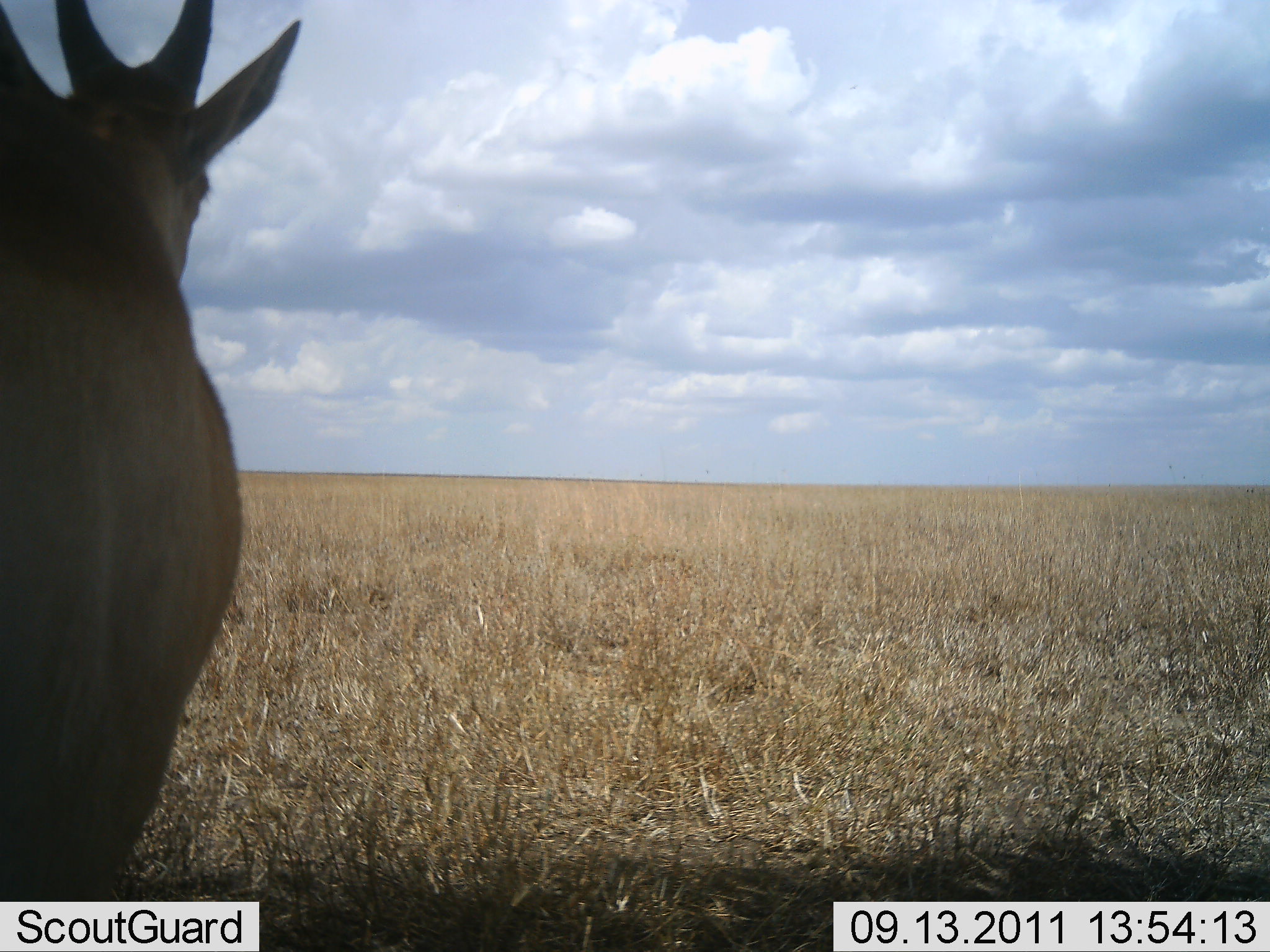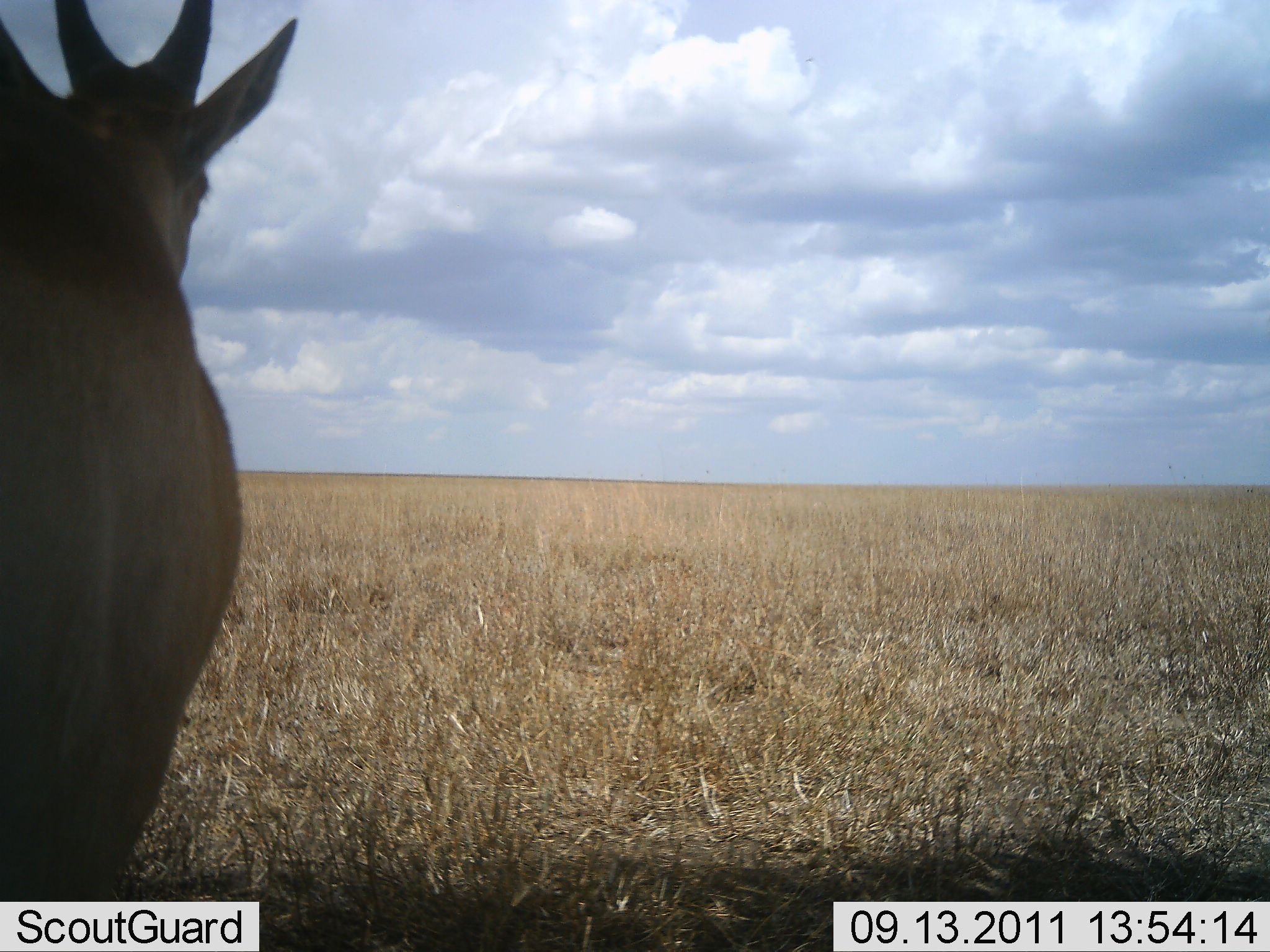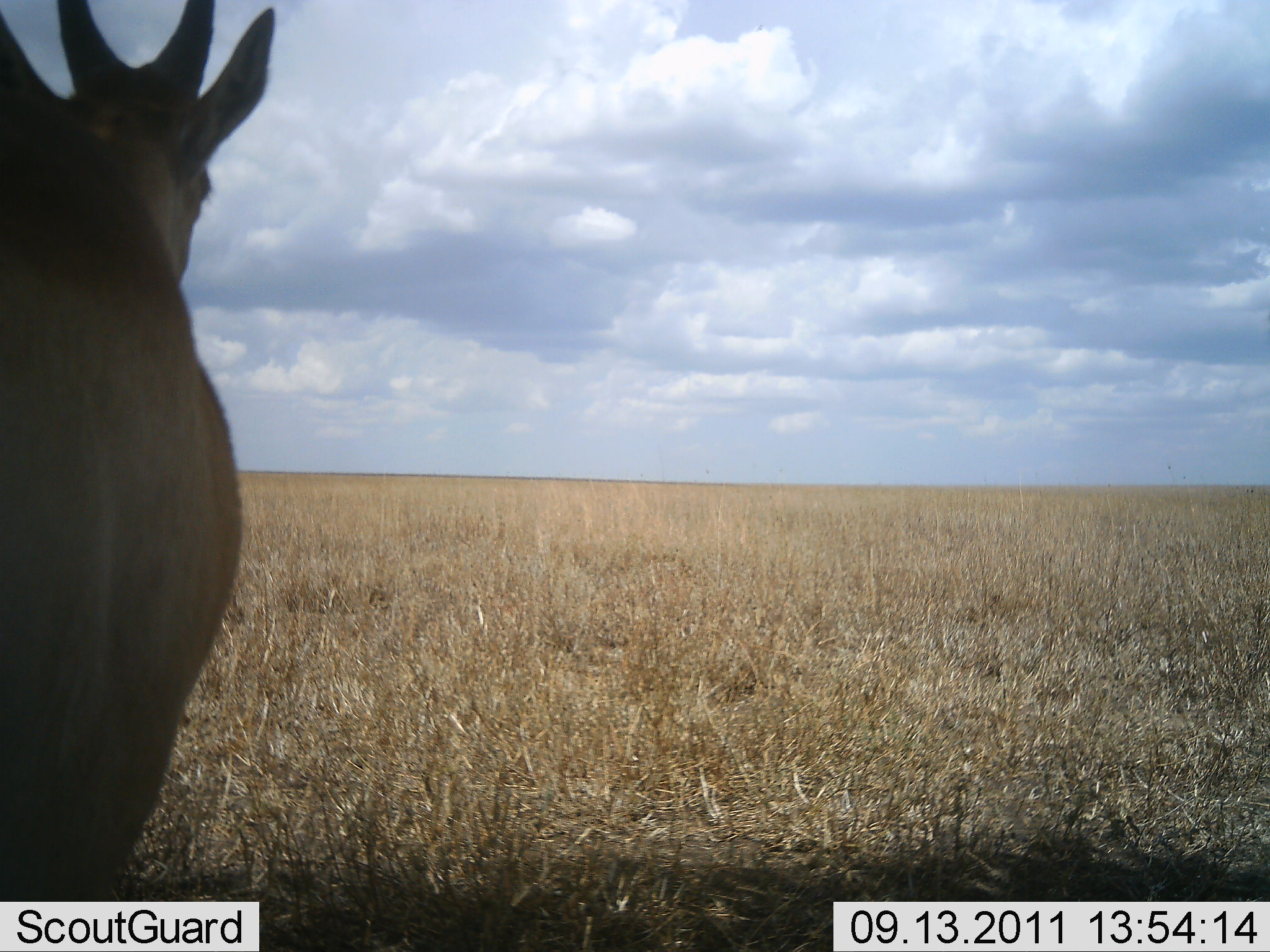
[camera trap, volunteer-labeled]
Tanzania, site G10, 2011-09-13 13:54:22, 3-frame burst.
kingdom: Animalia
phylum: Chordata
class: Mammalia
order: Artiodactyla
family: Bovidae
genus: Alcelaphus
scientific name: Alcelaphus buselaphus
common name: hartebeest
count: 1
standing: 100%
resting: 0%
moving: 0%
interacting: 0%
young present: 0%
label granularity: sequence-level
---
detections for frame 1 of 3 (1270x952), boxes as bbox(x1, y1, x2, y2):
animal: bbox(2, 2, 302, 899)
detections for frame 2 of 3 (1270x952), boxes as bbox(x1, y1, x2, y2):
animal: bbox(2, 2, 302, 902)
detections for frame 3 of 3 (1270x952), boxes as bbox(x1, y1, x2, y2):
animal: bbox(0, 0, 275, 899)